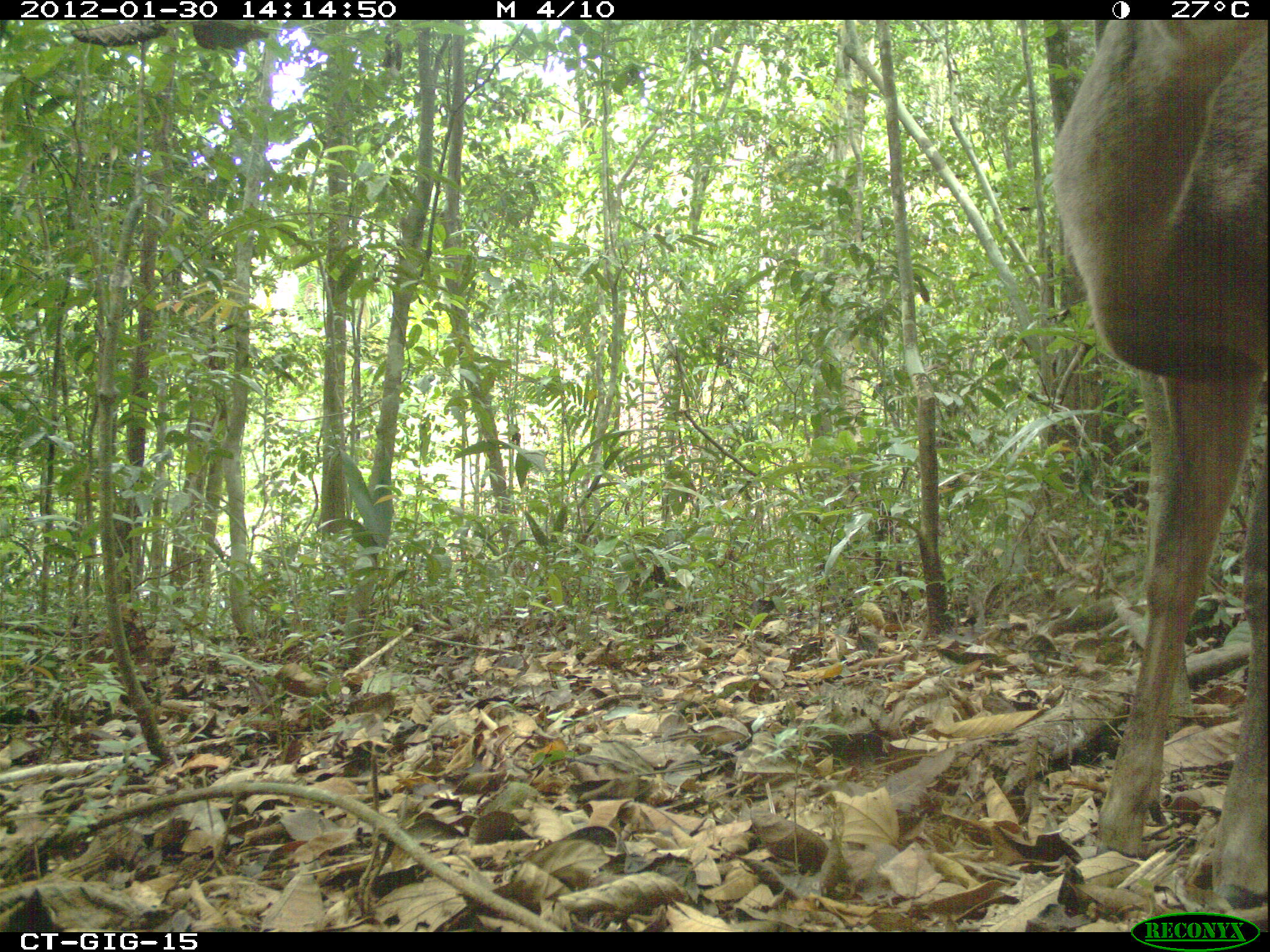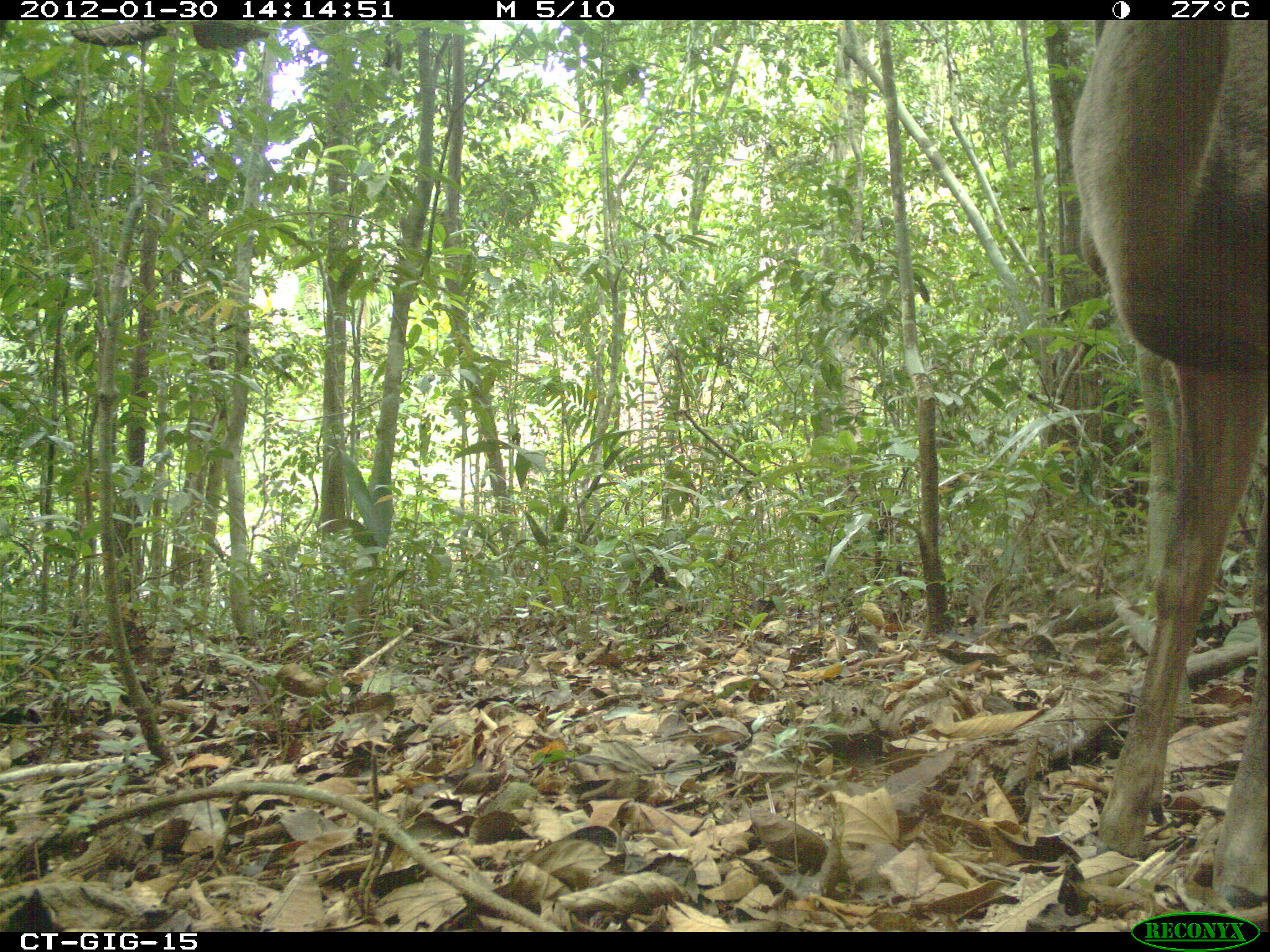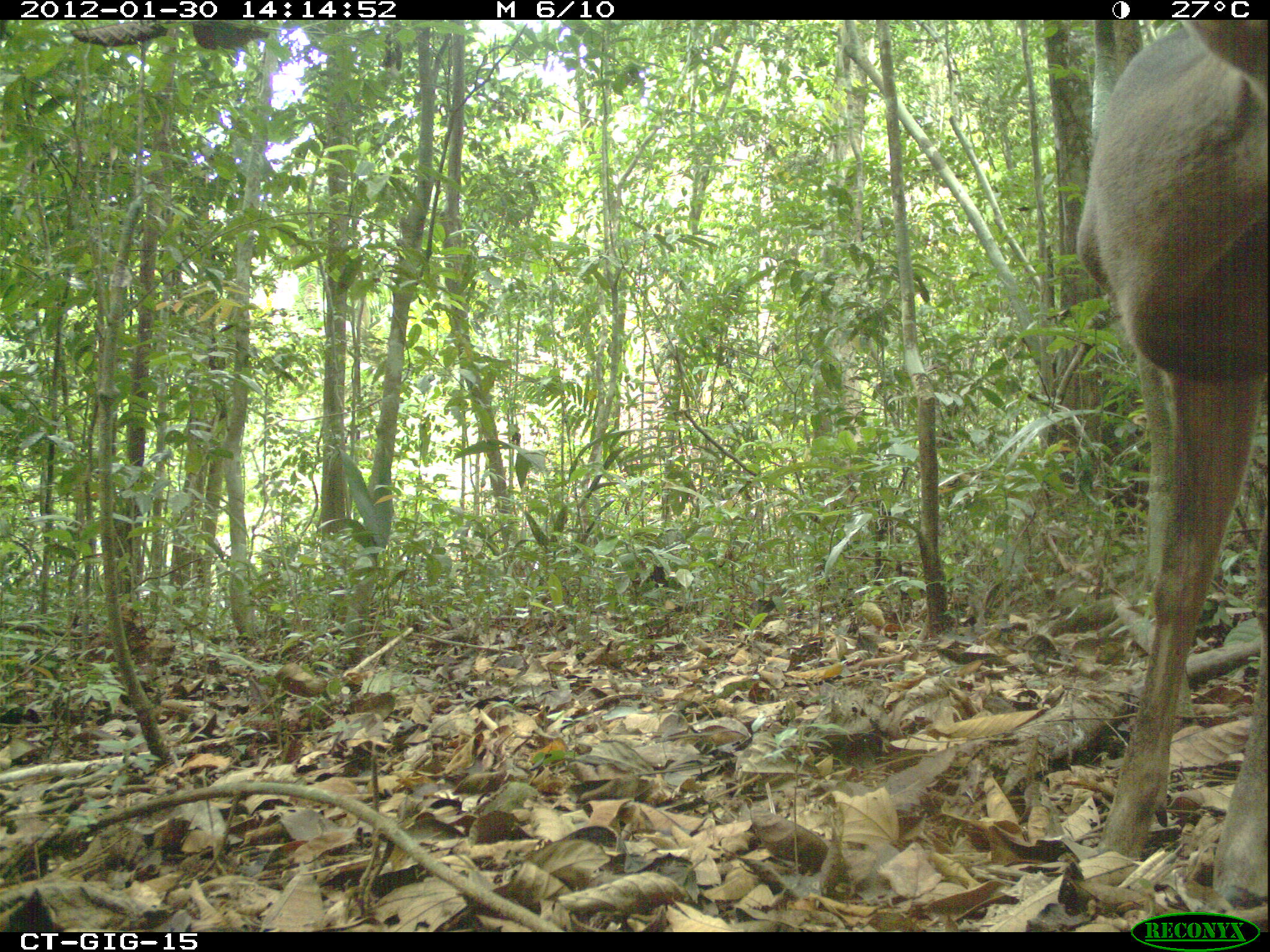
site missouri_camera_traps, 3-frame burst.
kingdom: Animalia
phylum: Chordata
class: Mammalia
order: Artiodactyla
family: Cervidae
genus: Odocoileus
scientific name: Odocoileus virginianus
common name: white-tailed deer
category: white tailed deer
White tailed deer (white-tailed deer) (Odocoileus virginianus). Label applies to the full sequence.